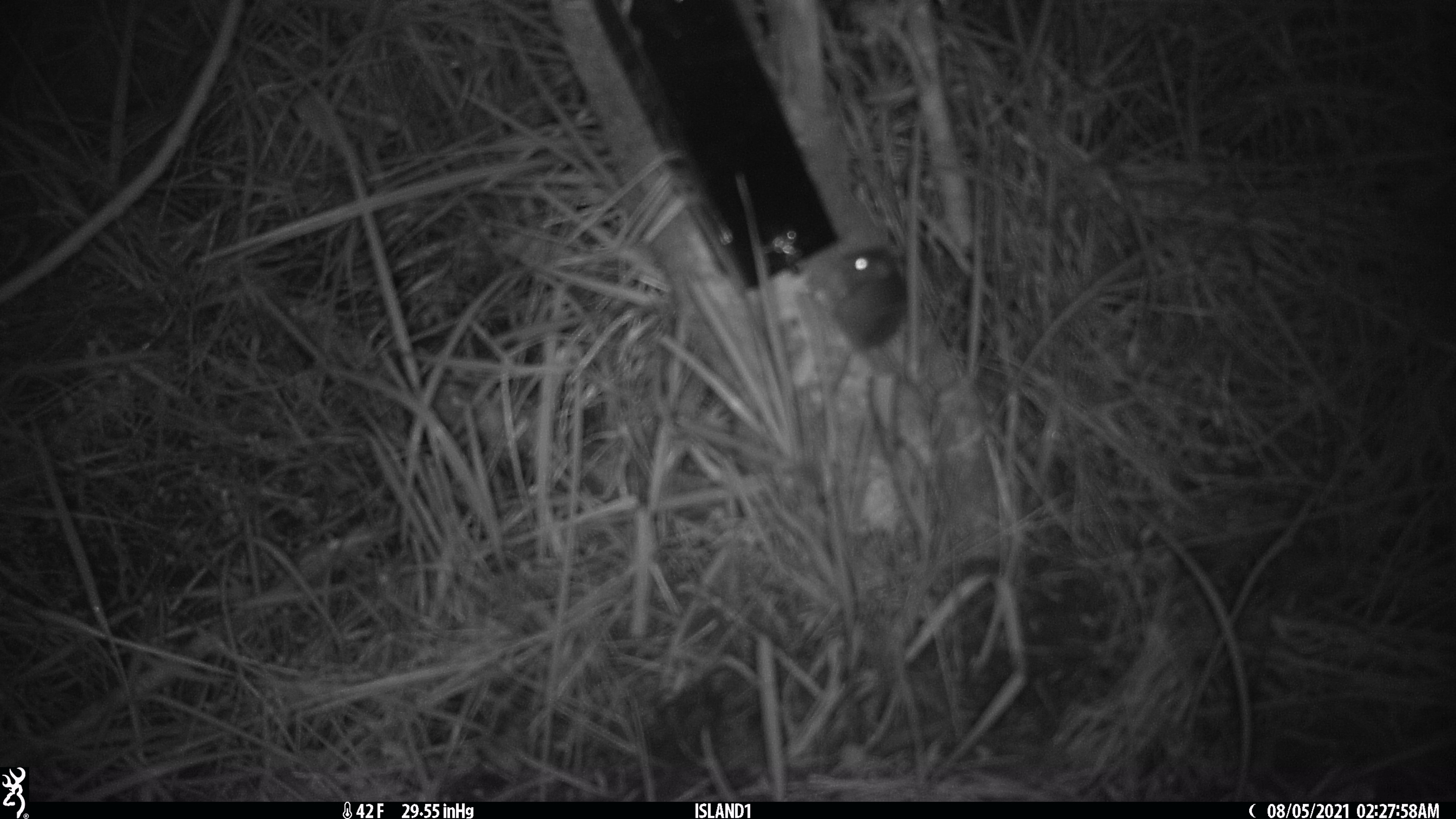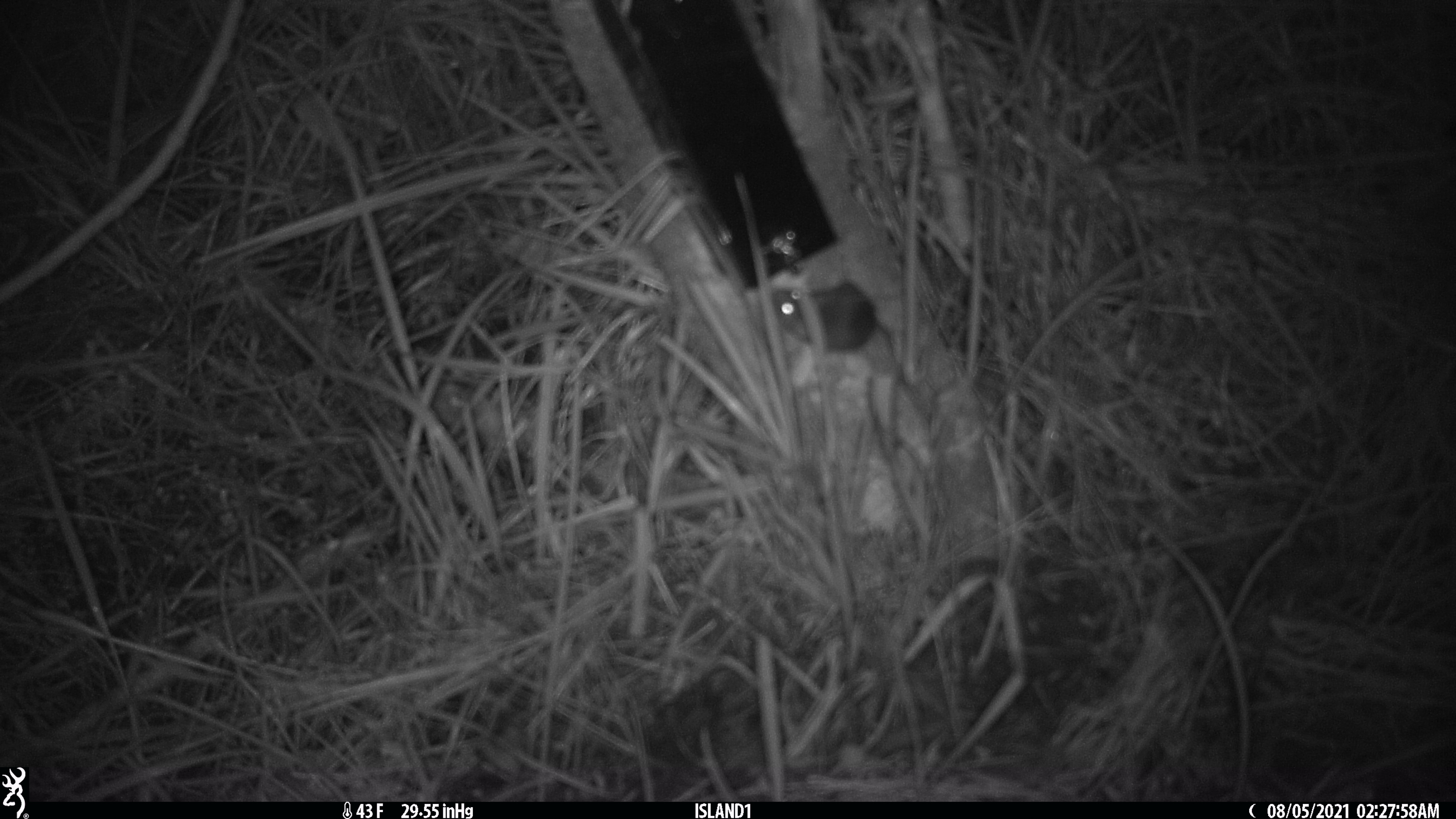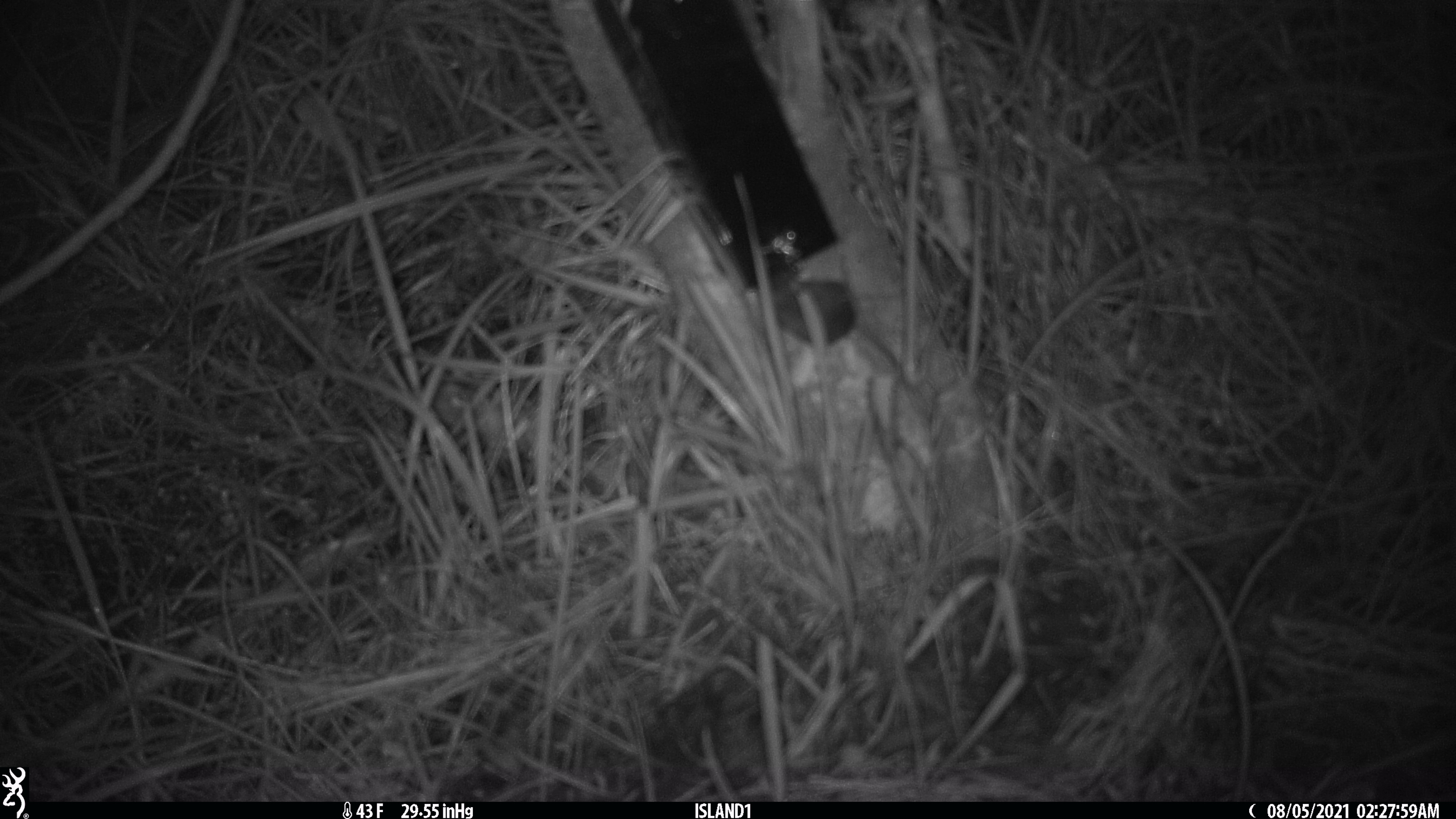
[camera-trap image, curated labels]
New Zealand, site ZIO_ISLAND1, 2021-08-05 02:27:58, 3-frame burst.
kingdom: Animalia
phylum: Chordata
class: Mammalia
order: Rodentia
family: Muridae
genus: Mus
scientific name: Mus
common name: mouse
Mouse (Mus).